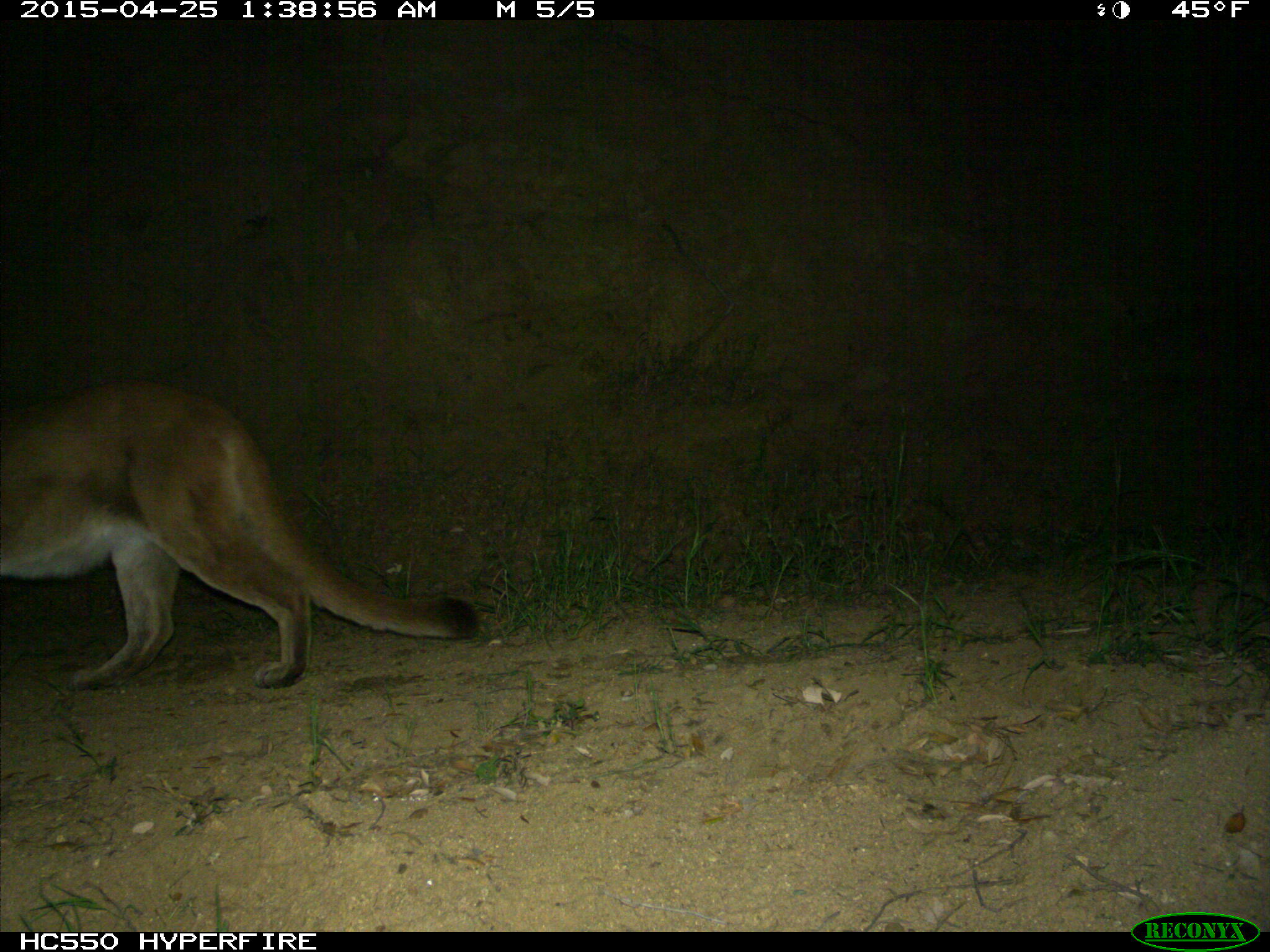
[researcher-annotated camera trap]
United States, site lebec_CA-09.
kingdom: Animalia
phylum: Chordata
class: Mammalia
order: Carnivora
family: Felidae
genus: Puma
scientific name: Puma concolor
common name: mountain lion